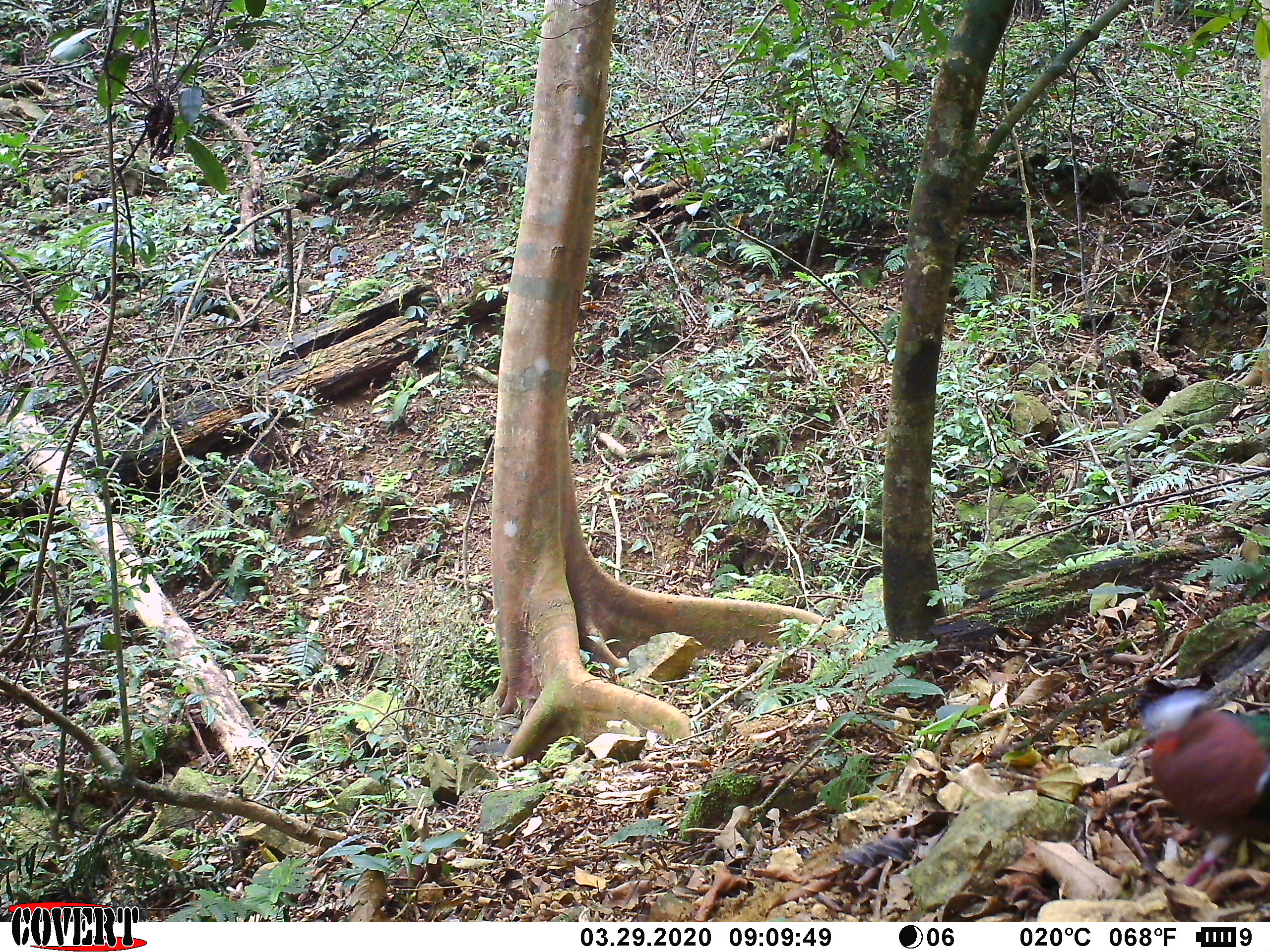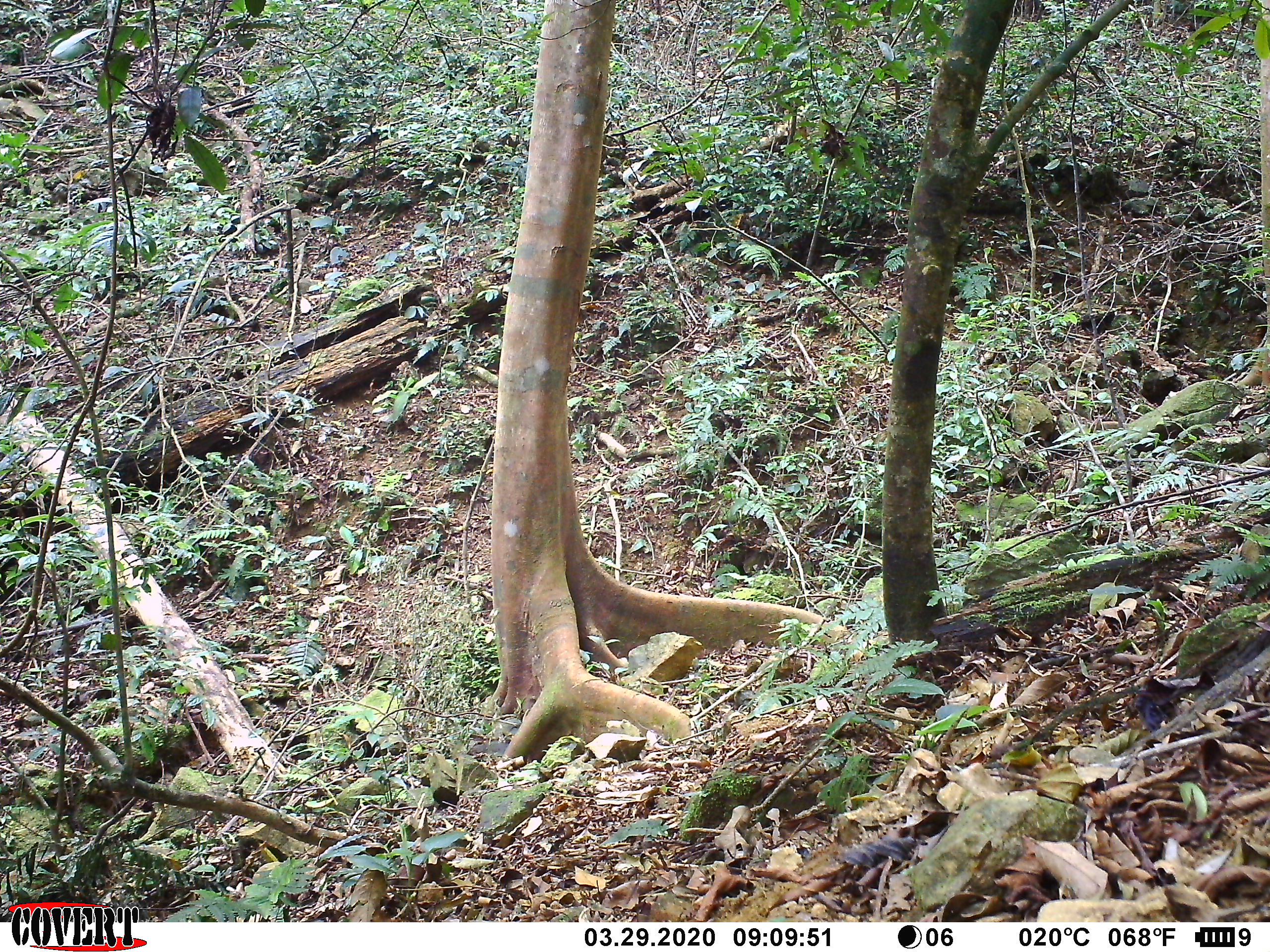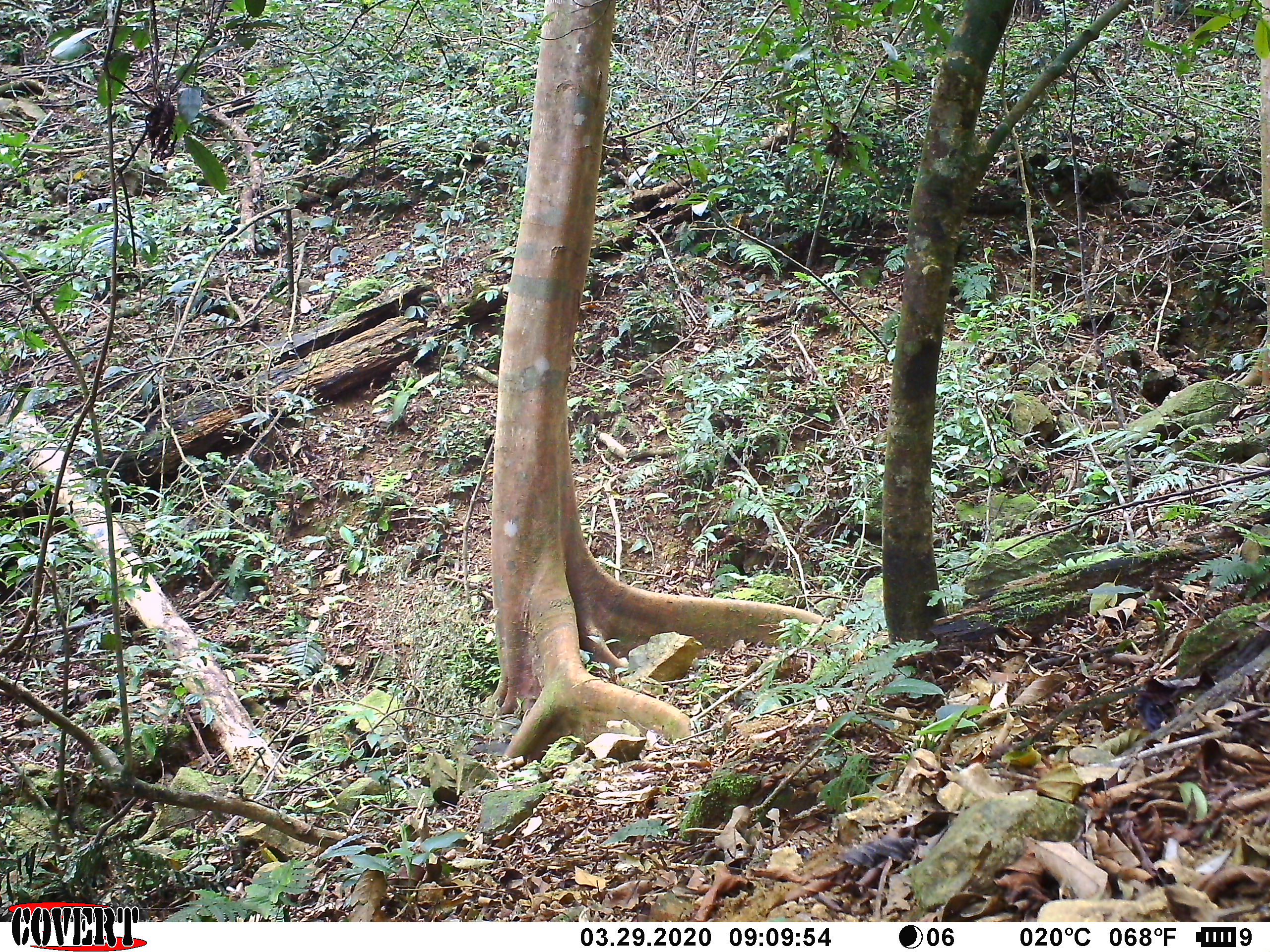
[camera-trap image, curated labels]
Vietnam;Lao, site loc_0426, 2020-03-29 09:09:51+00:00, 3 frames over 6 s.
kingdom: Animalia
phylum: Chordata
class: Aves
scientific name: Aves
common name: bird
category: unidentified bird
Unidentified bird (bird) (Aves). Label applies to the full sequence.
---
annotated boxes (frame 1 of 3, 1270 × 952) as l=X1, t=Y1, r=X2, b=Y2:
unidentified bird: l=1140, t=687, r=1270, b=886